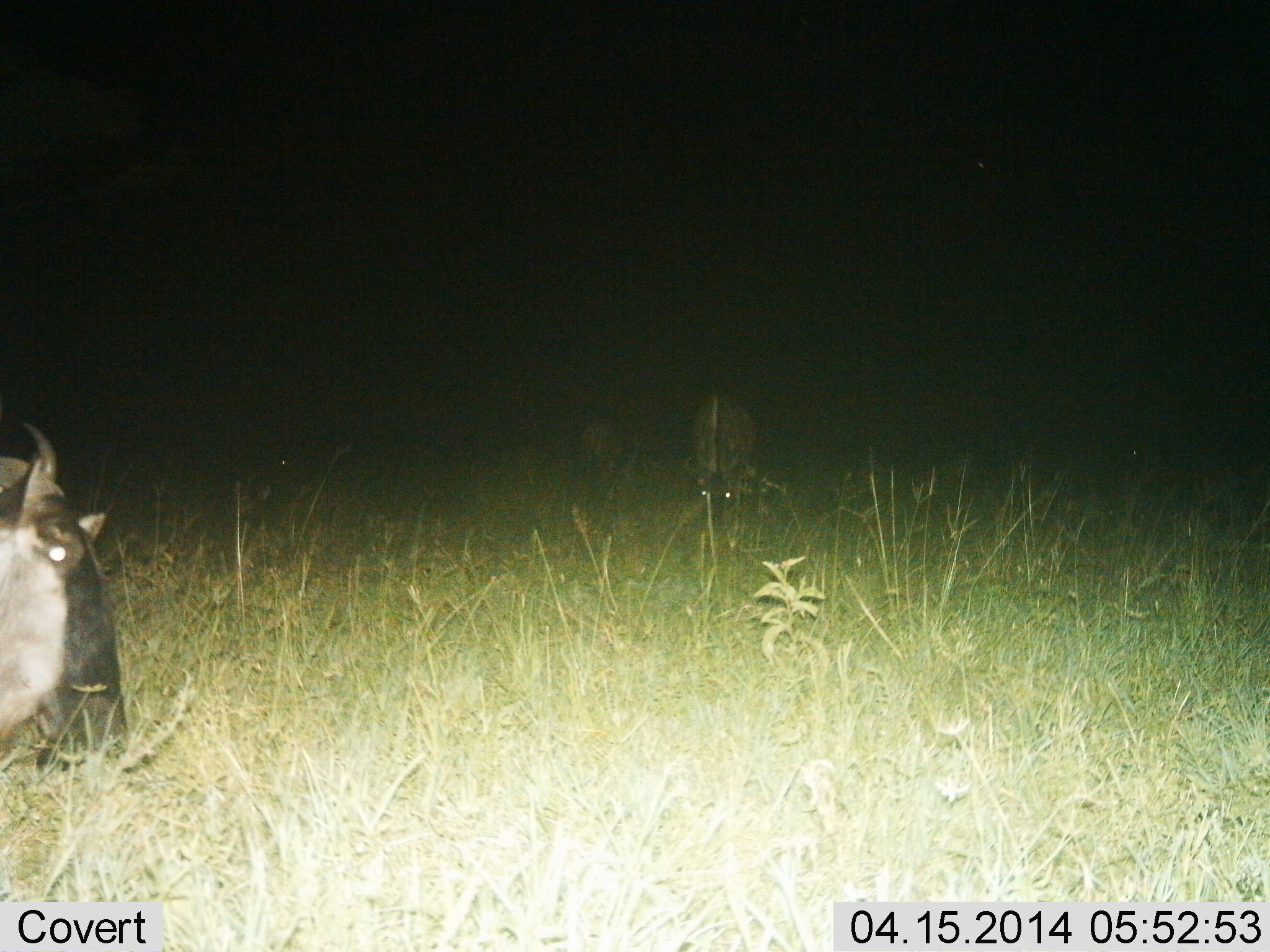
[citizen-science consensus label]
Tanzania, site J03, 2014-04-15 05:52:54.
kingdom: Animalia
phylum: Chordata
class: Mammalia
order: Artiodactyla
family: Bovidae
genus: Connochaetes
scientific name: Connochaetes taurinus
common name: blue wildebeest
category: wildebeest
Wildebeest (blue wildebeest) (Connochaetes taurinus), count 3. Behavior (volunteer vote fractions): standing 50%, resting 20%, moving 0%, interacting 0%. Young present (vote fraction): 0%. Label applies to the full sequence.